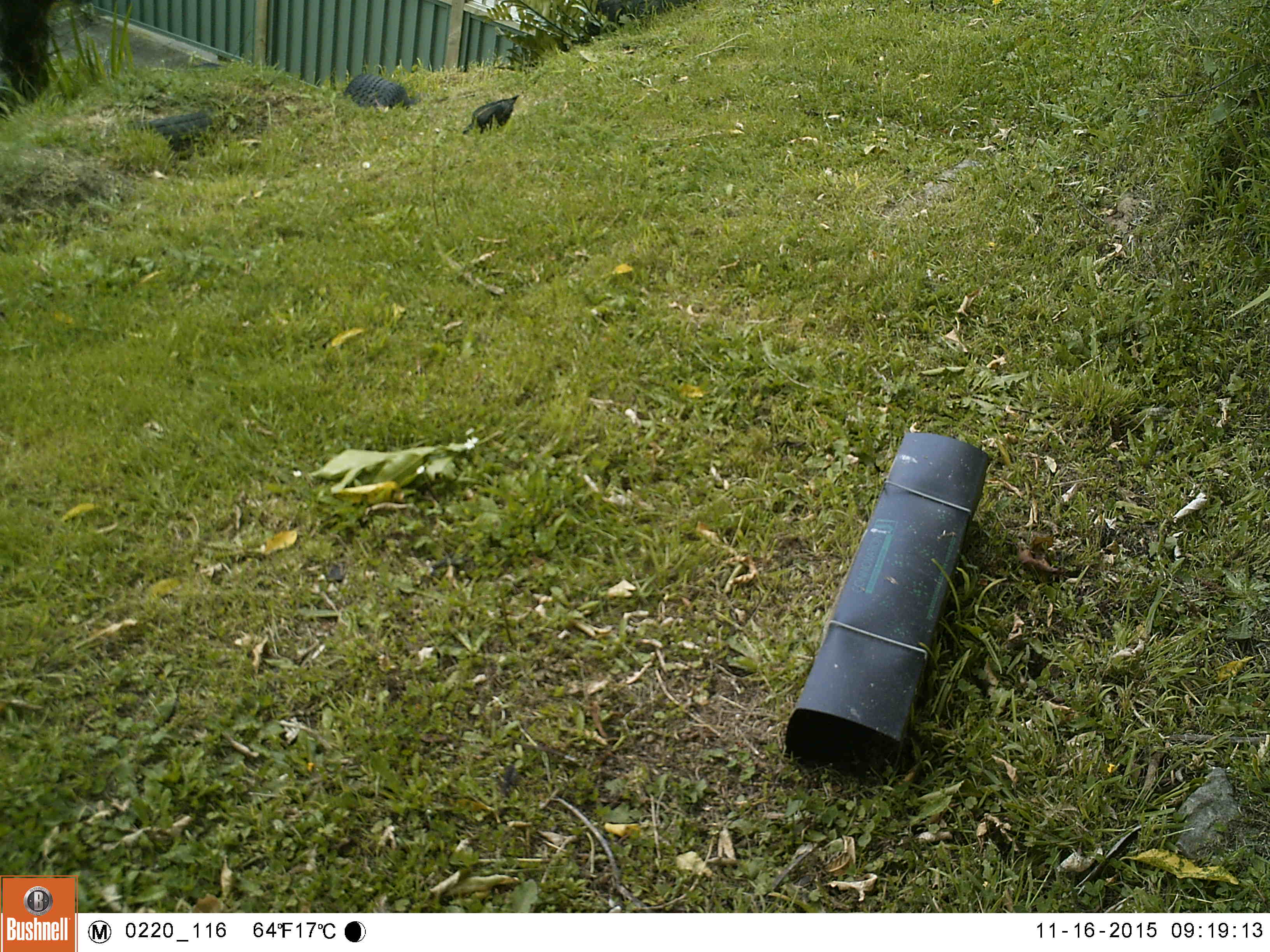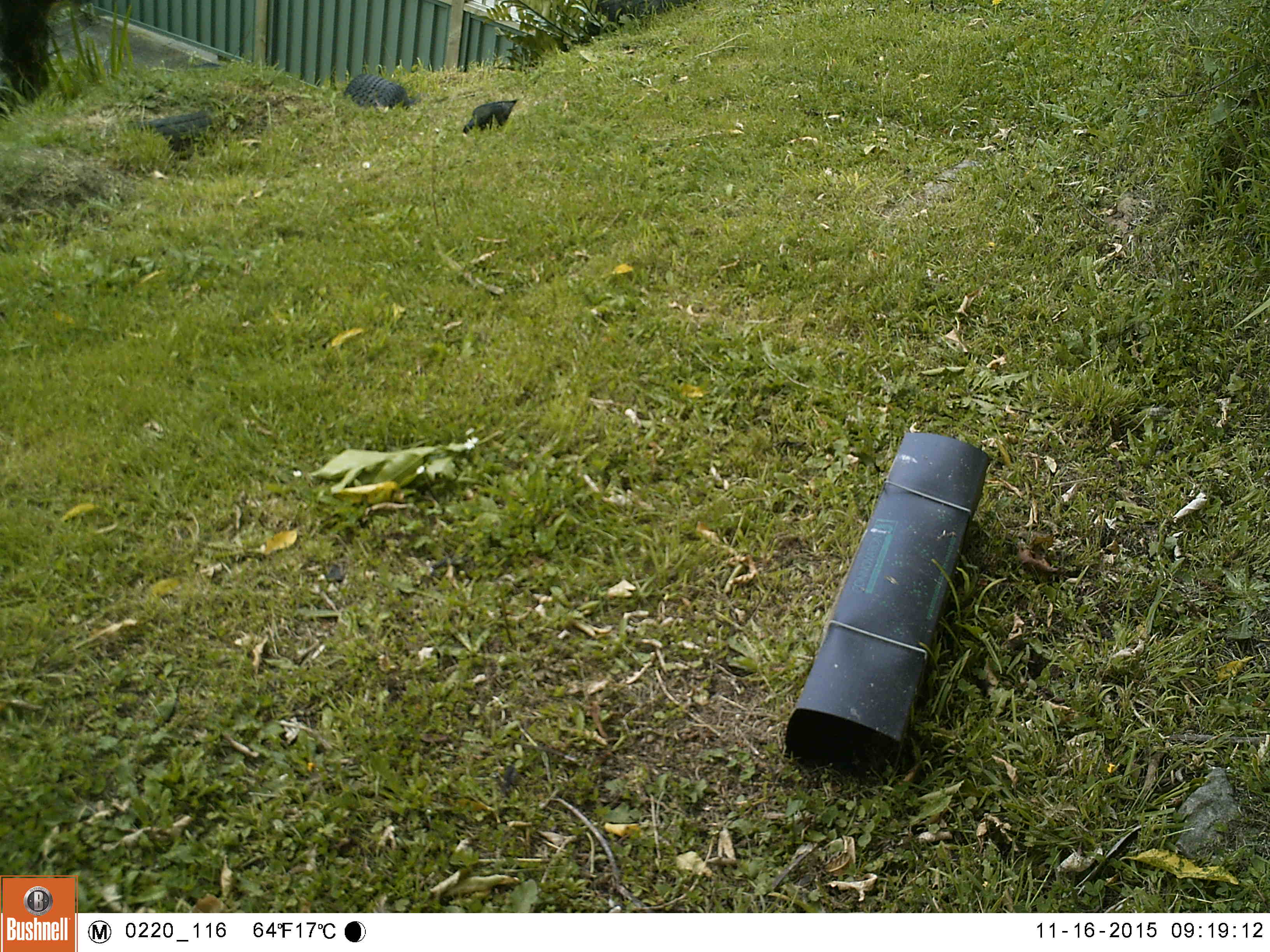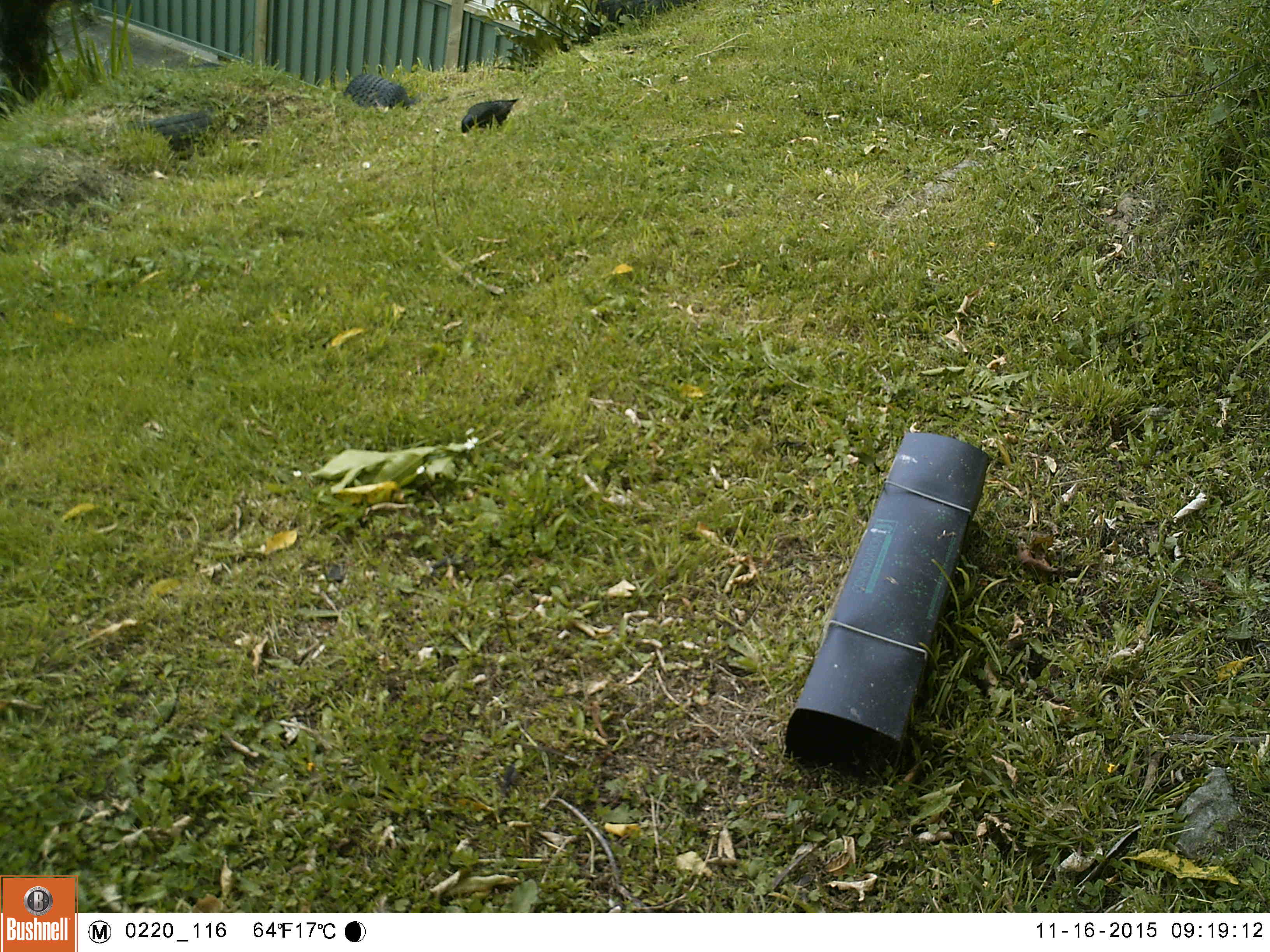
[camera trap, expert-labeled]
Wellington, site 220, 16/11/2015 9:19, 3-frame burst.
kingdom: Animalia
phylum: Chordata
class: Aves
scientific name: Aves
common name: bird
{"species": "bird (Aves)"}